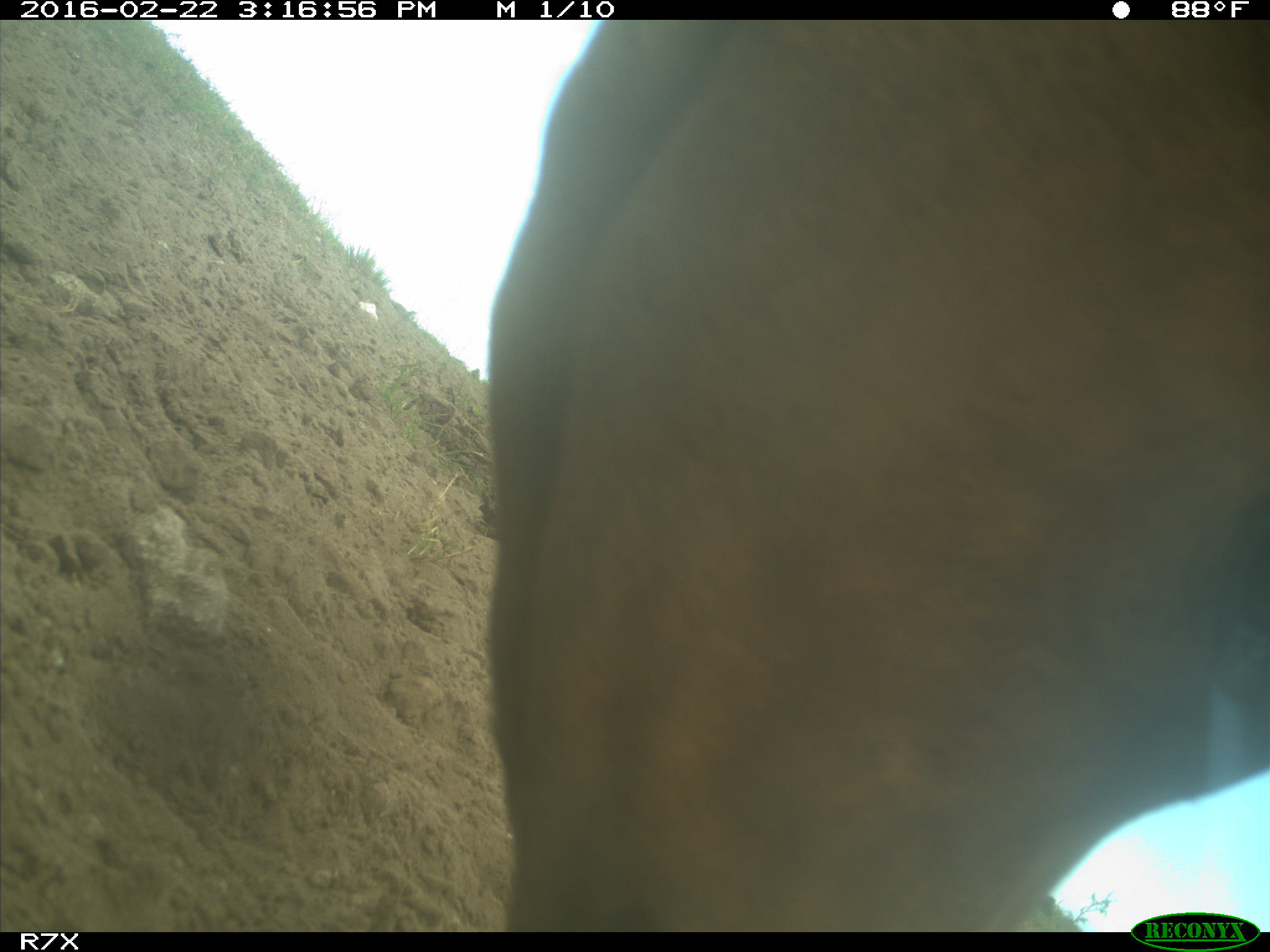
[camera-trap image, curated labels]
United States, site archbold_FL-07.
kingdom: Animalia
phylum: Chordata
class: Mammalia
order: Artiodactyla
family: Bovidae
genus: Bos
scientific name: Bos taurus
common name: domestic cow